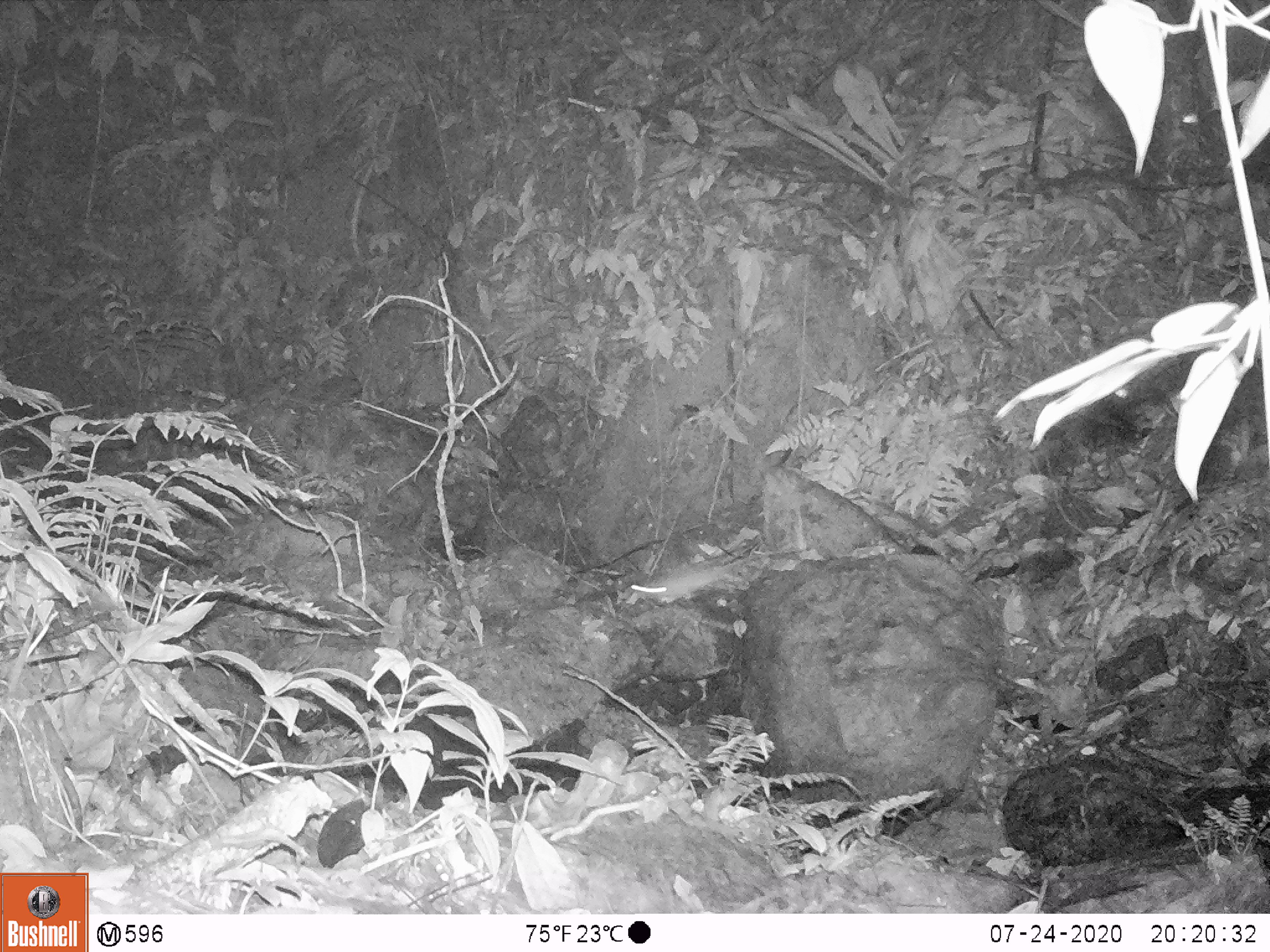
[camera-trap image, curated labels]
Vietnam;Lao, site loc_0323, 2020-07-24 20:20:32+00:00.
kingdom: Animalia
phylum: Chordata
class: Mammalia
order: Rodentia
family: Muridae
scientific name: Muridae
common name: old-world mice and rats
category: unidentified murid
Unidentified murid (old-world mice and rats) (Muridae). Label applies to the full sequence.